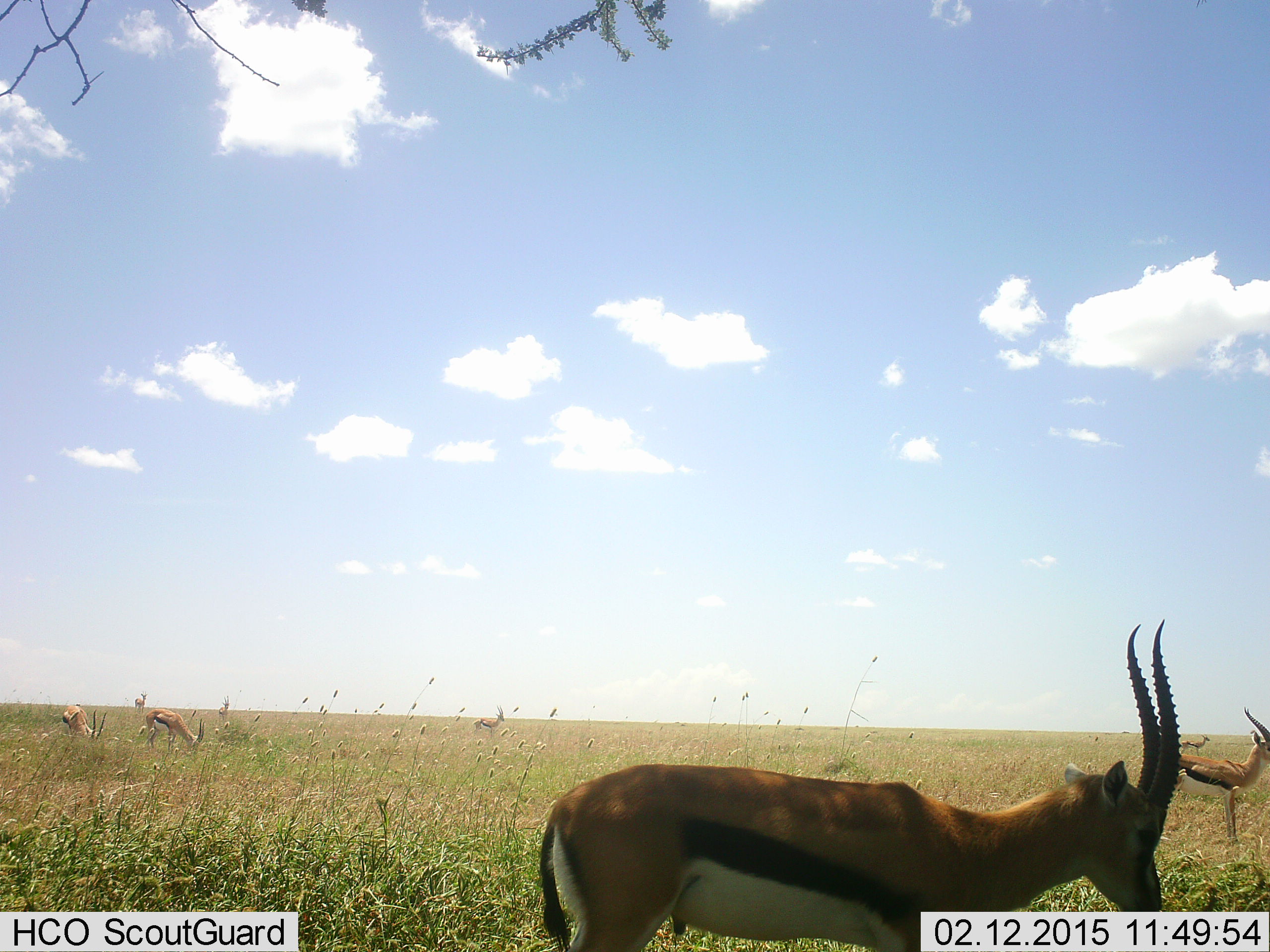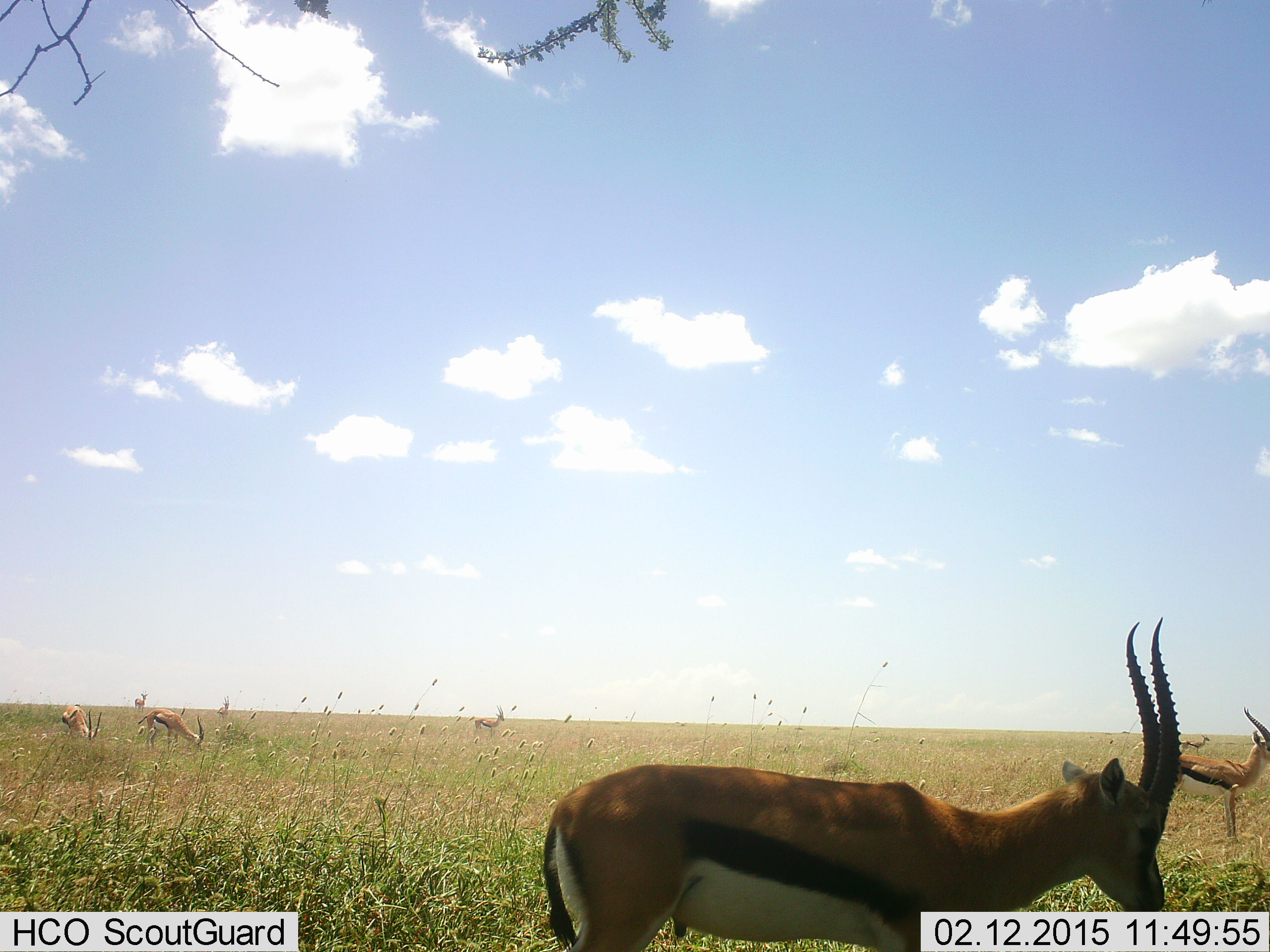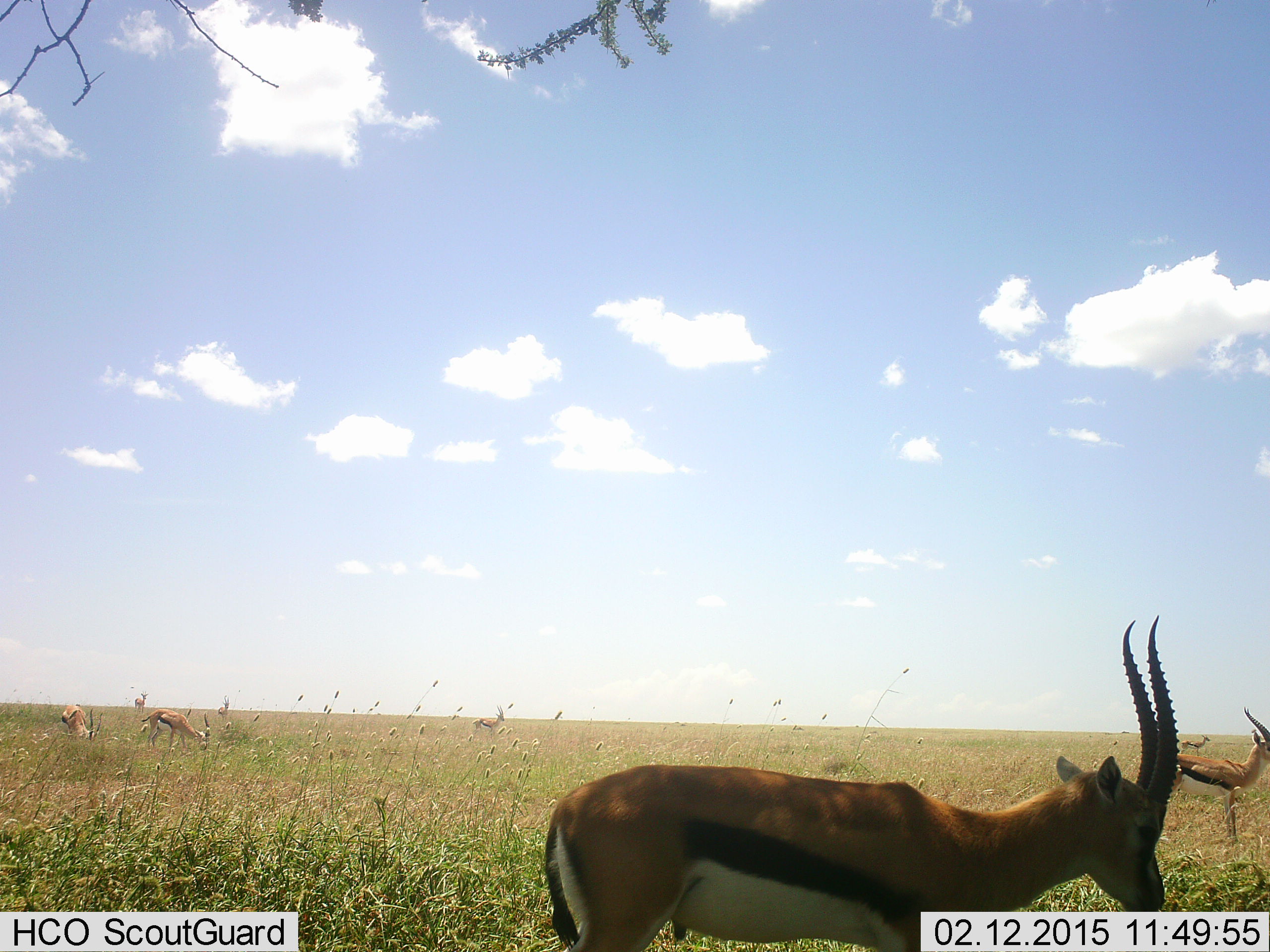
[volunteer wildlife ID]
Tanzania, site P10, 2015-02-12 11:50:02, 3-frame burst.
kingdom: Animalia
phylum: Chordata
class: Mammalia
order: Artiodactyla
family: Bovidae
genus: Eudorcas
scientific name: Eudorcas thomsonii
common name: thomson's gazelle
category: gazellethomsons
Gazellethomsons (thomson's gazelle) (Eudorcas thomsonii), count 7. Behavior (volunteer vote fractions): standing 100%, resting 0%, moving 0%, interacting 0%. Young present (vote fraction): 0%. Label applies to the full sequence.